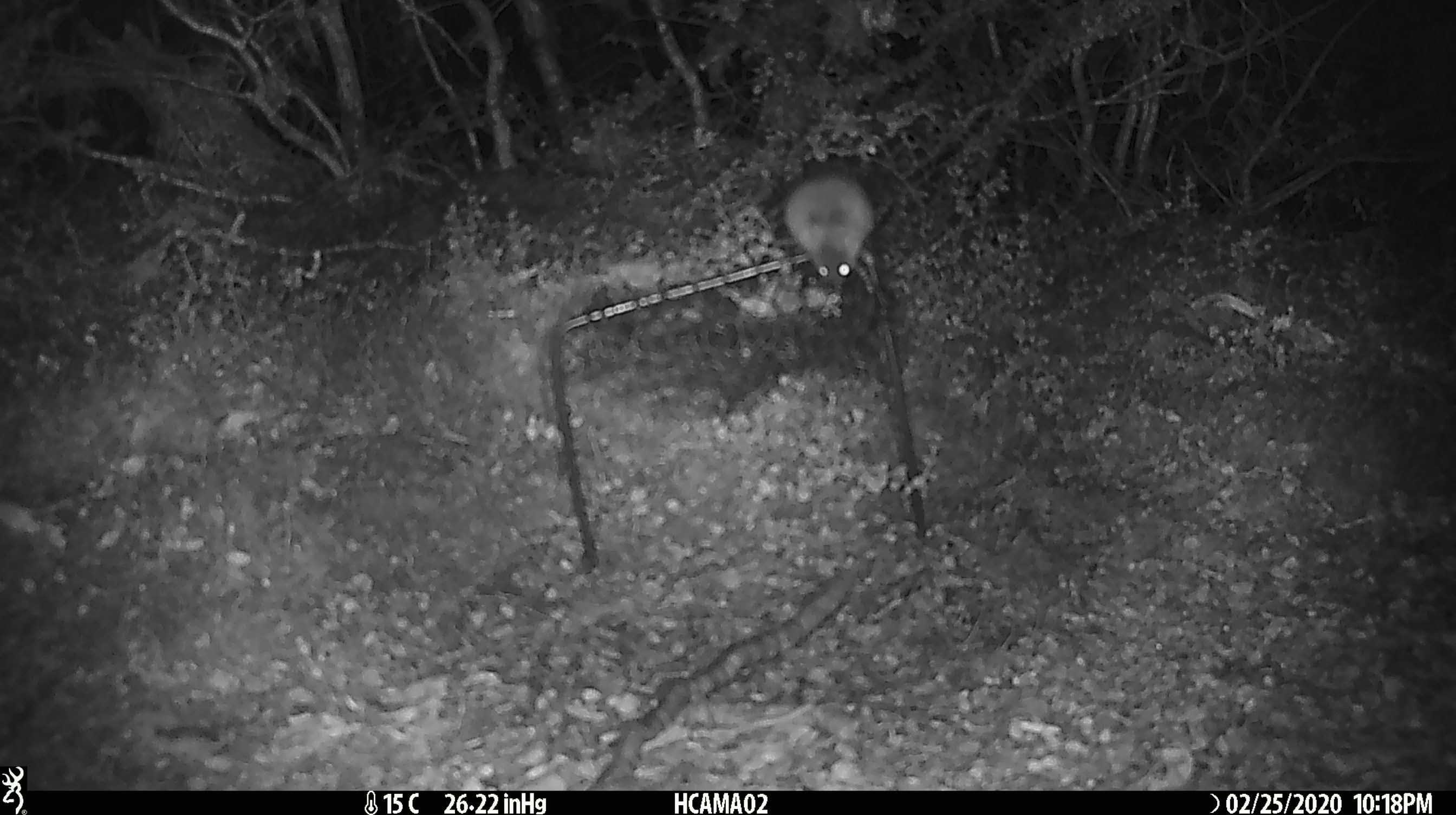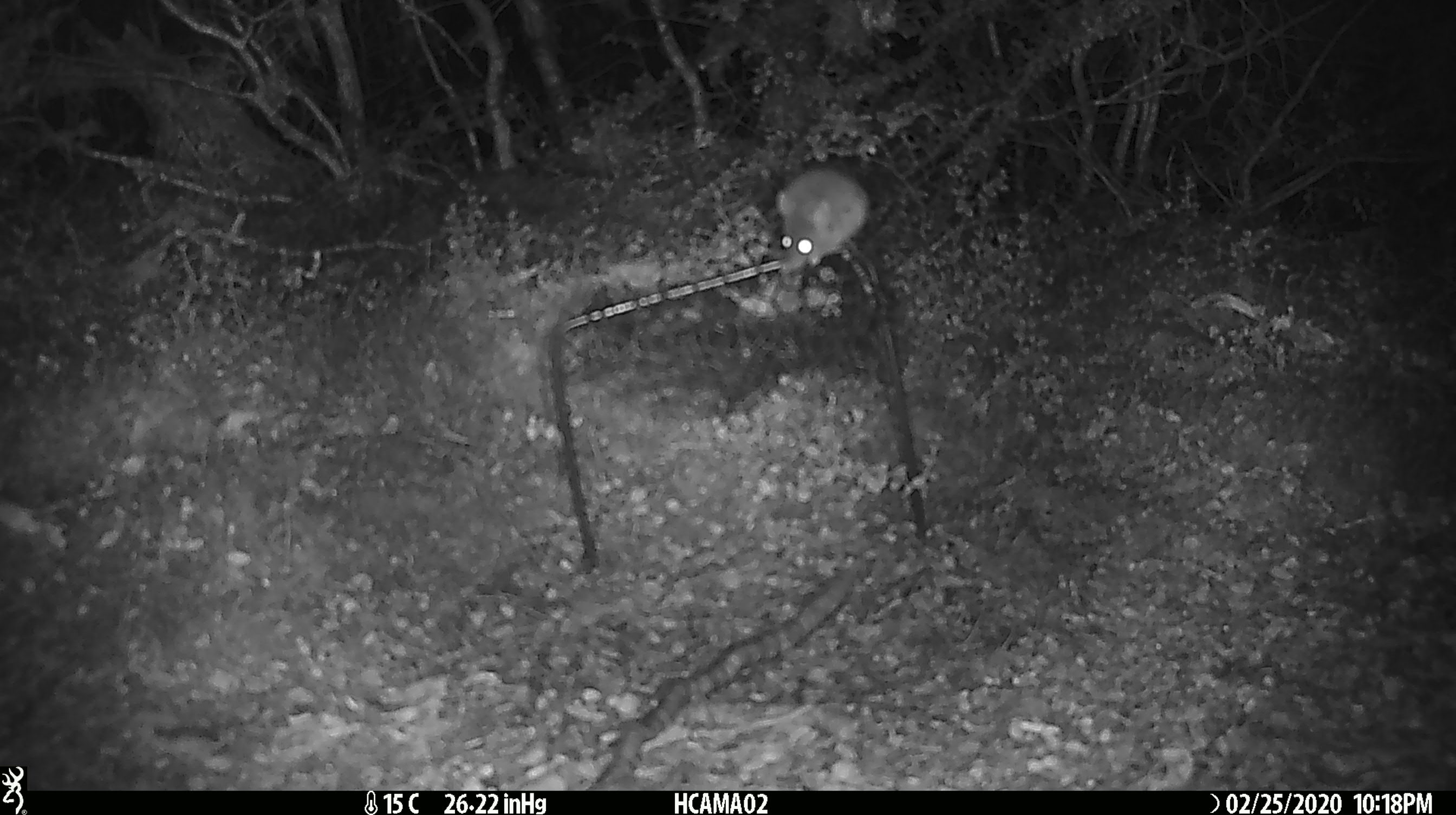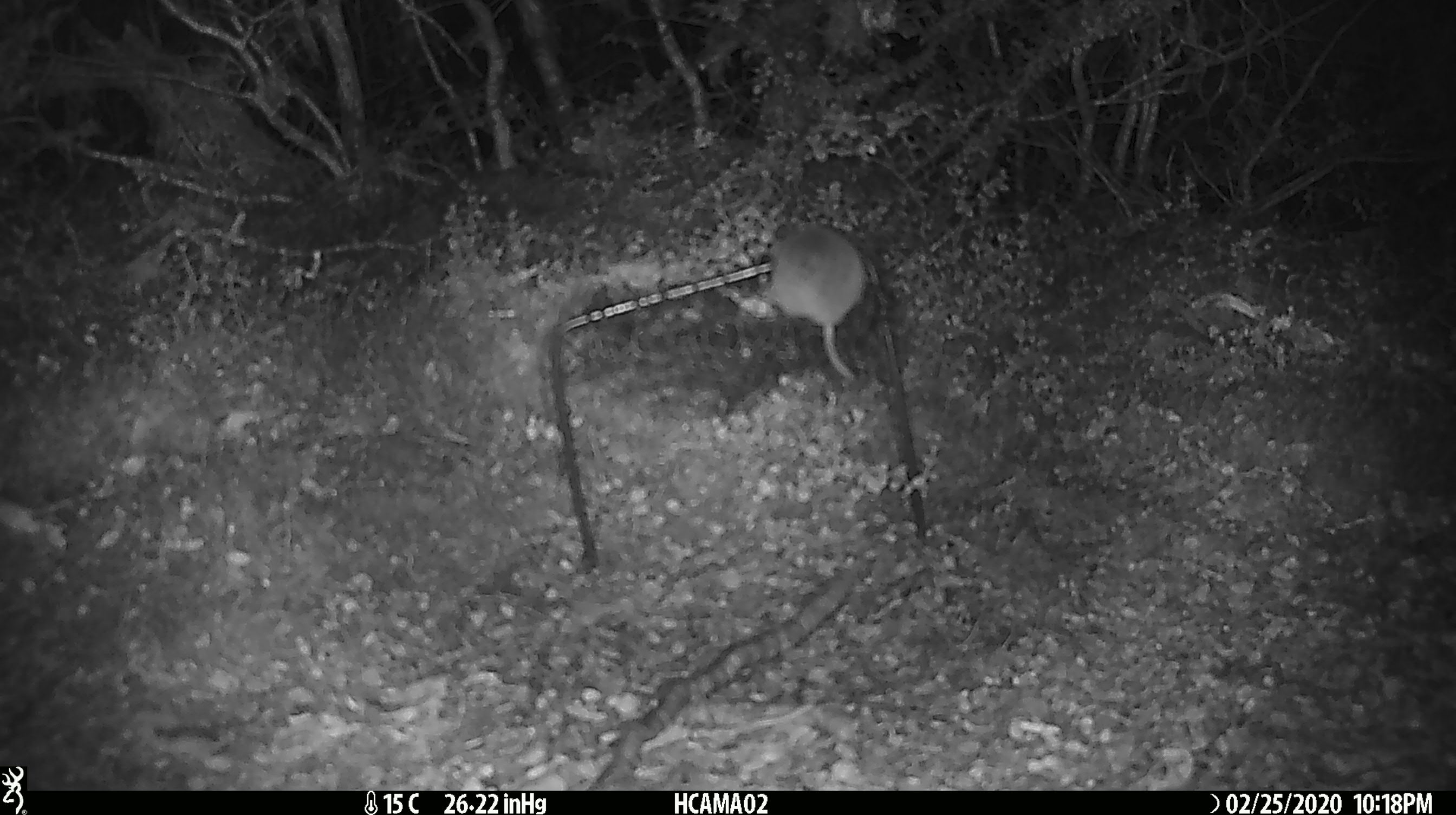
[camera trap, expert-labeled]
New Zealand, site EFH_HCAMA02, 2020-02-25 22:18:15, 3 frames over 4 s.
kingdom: Animalia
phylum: Chordata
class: Mammalia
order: Rodentia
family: Muridae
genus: Mus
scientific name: Mus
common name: mouse